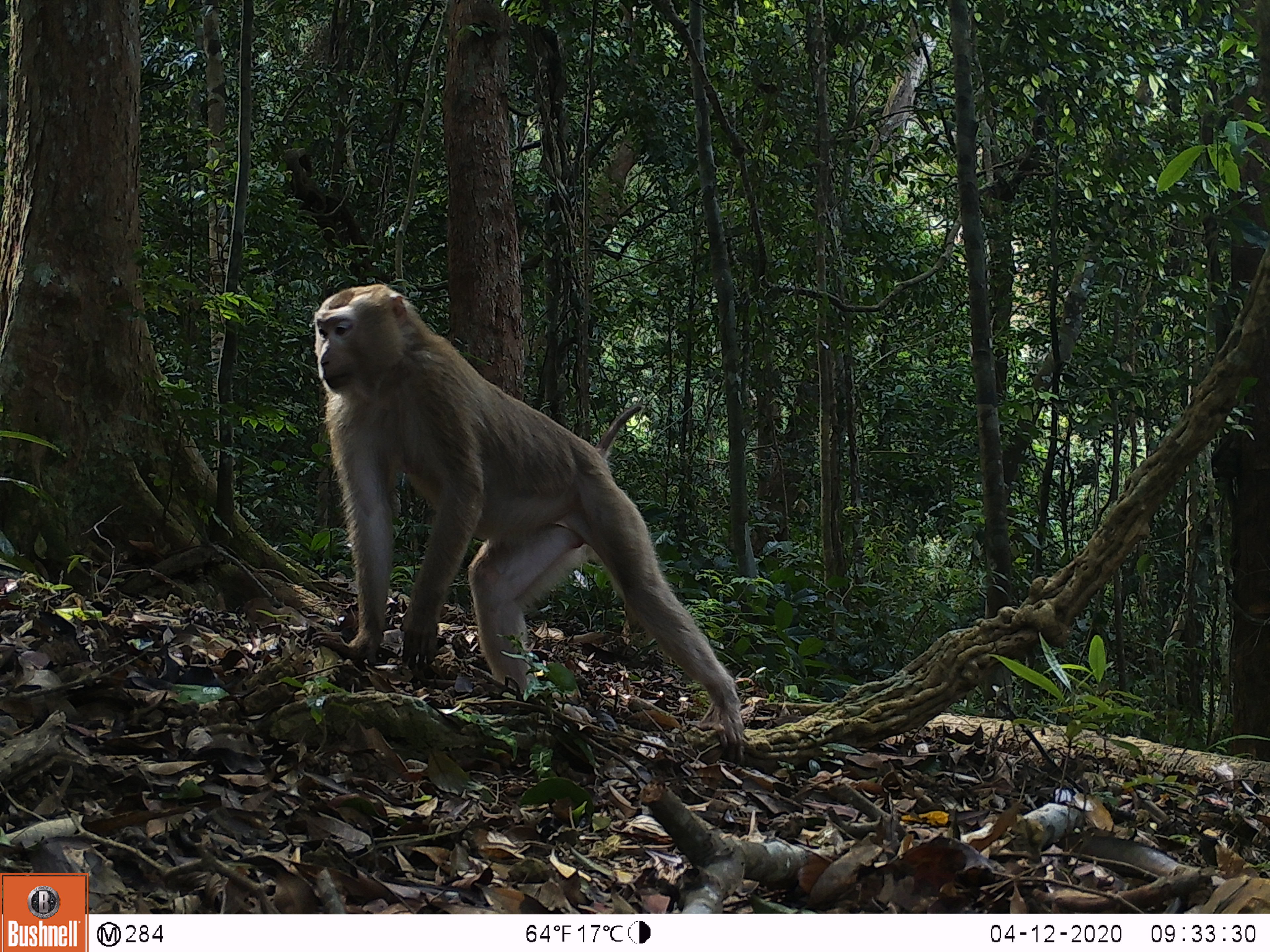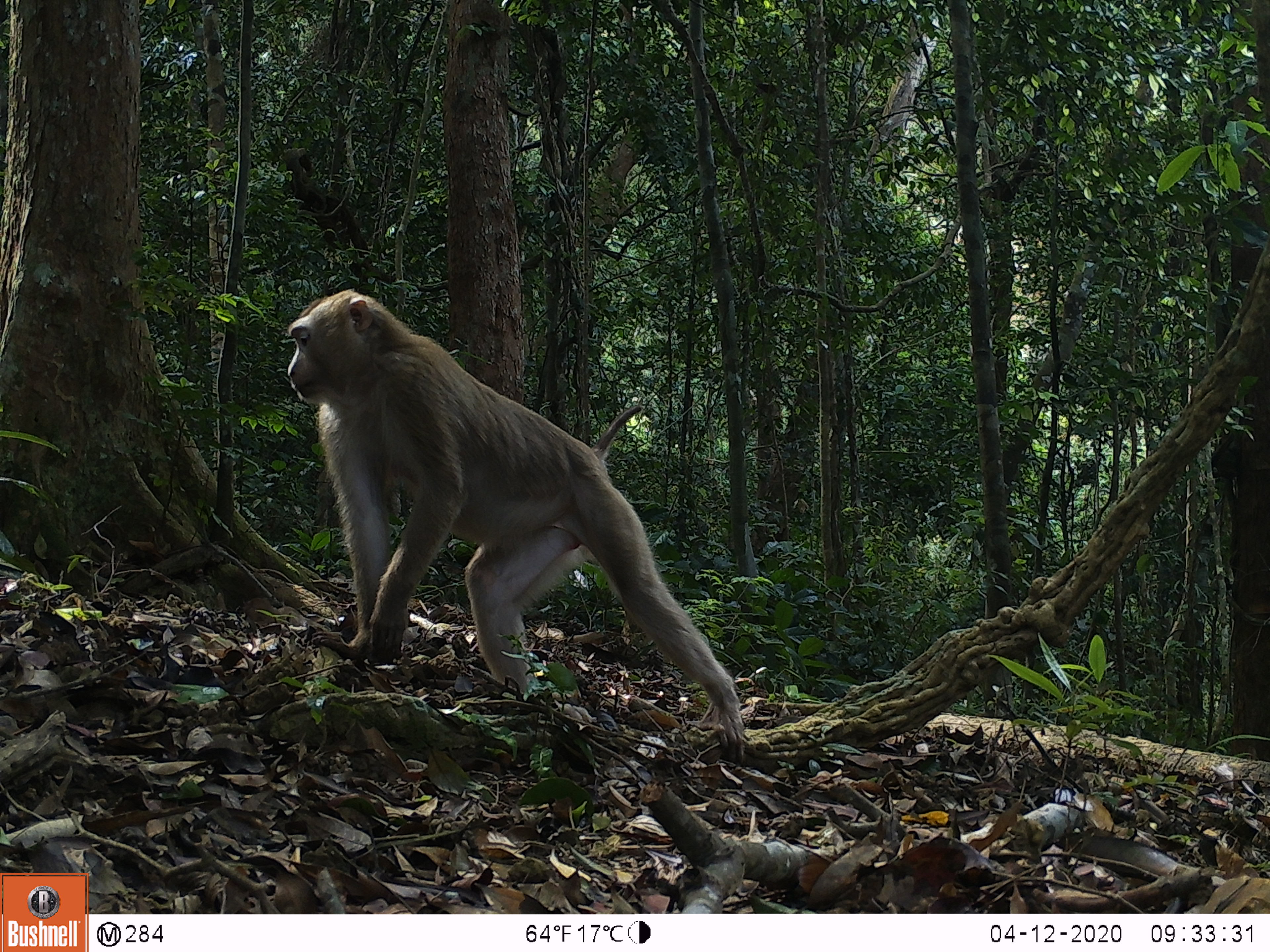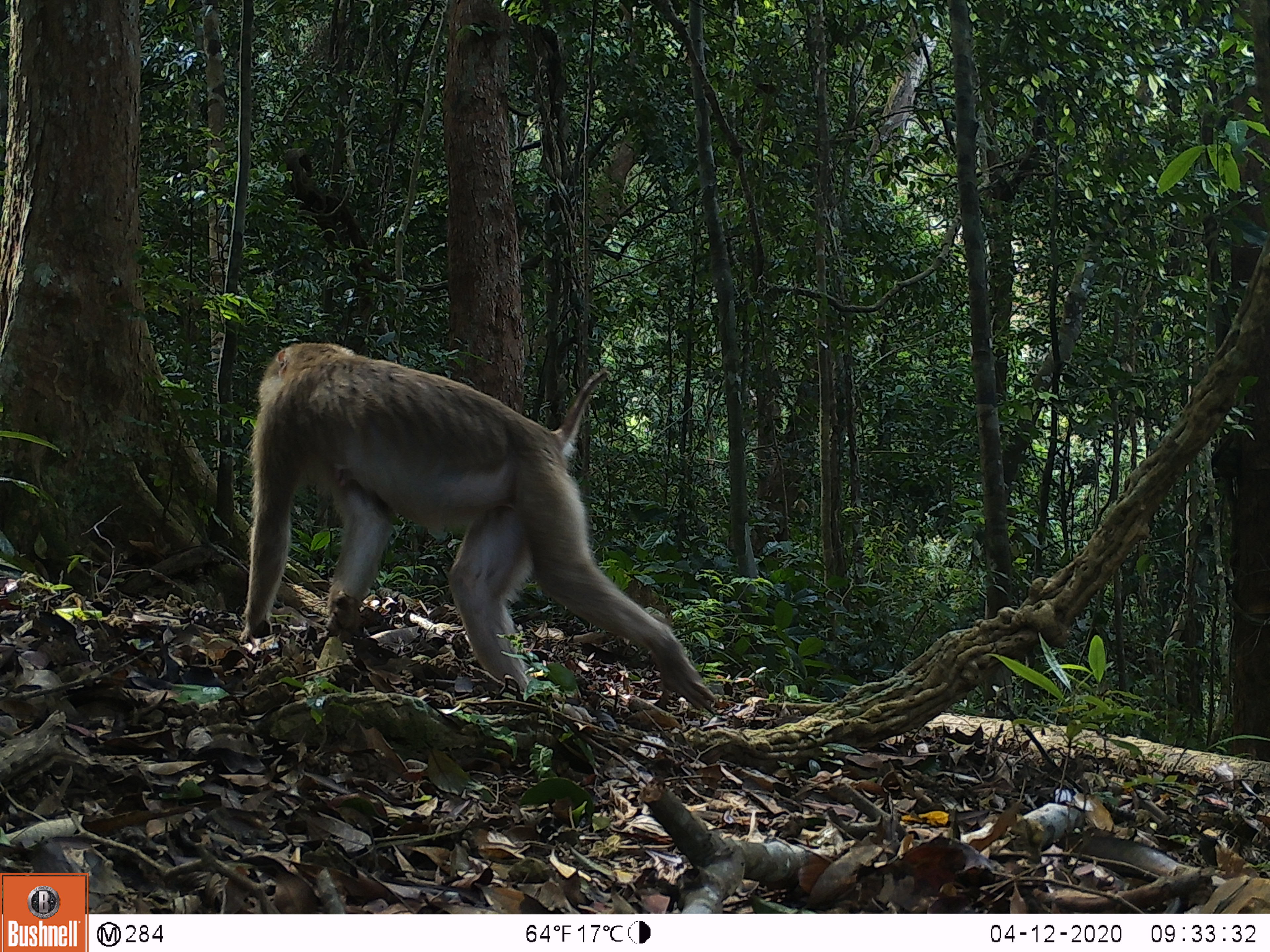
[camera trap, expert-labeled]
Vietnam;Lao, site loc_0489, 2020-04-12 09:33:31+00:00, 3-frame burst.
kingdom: Animalia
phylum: Chordata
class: Mammalia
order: Primates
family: Cercopithecidae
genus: Macaca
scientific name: Macaca nemestrina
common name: pig-tailed macaque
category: pig tailed macaque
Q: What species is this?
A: Pig tailed macaque (pig-tailed macaque) (Macaca nemestrina).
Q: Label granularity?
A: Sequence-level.